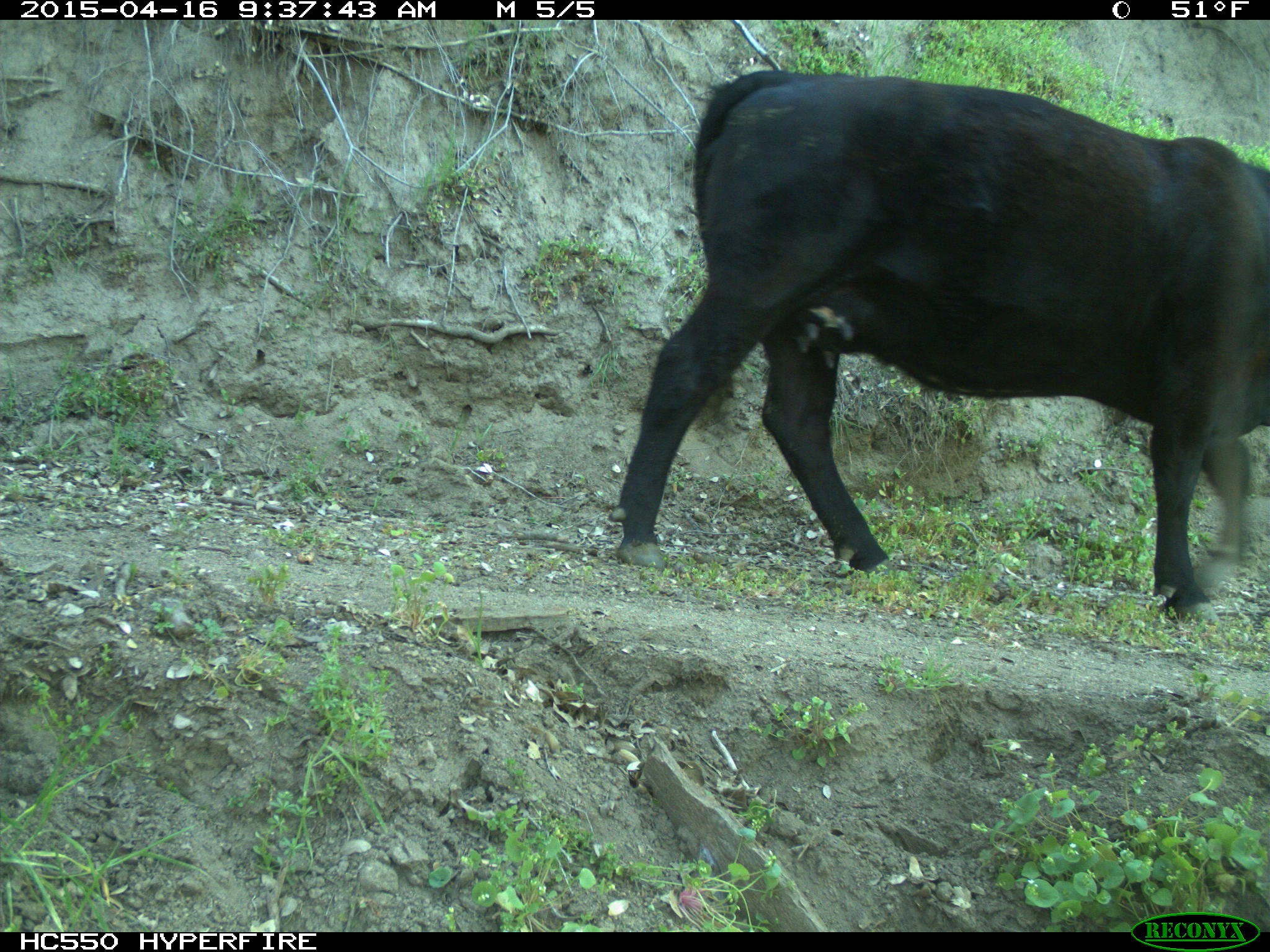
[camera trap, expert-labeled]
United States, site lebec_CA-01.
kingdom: Animalia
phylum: Chordata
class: Mammalia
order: Artiodactyla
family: Bovidae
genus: Bos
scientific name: Bos taurus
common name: domestic cow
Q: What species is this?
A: Bos taurus (domestic cow).